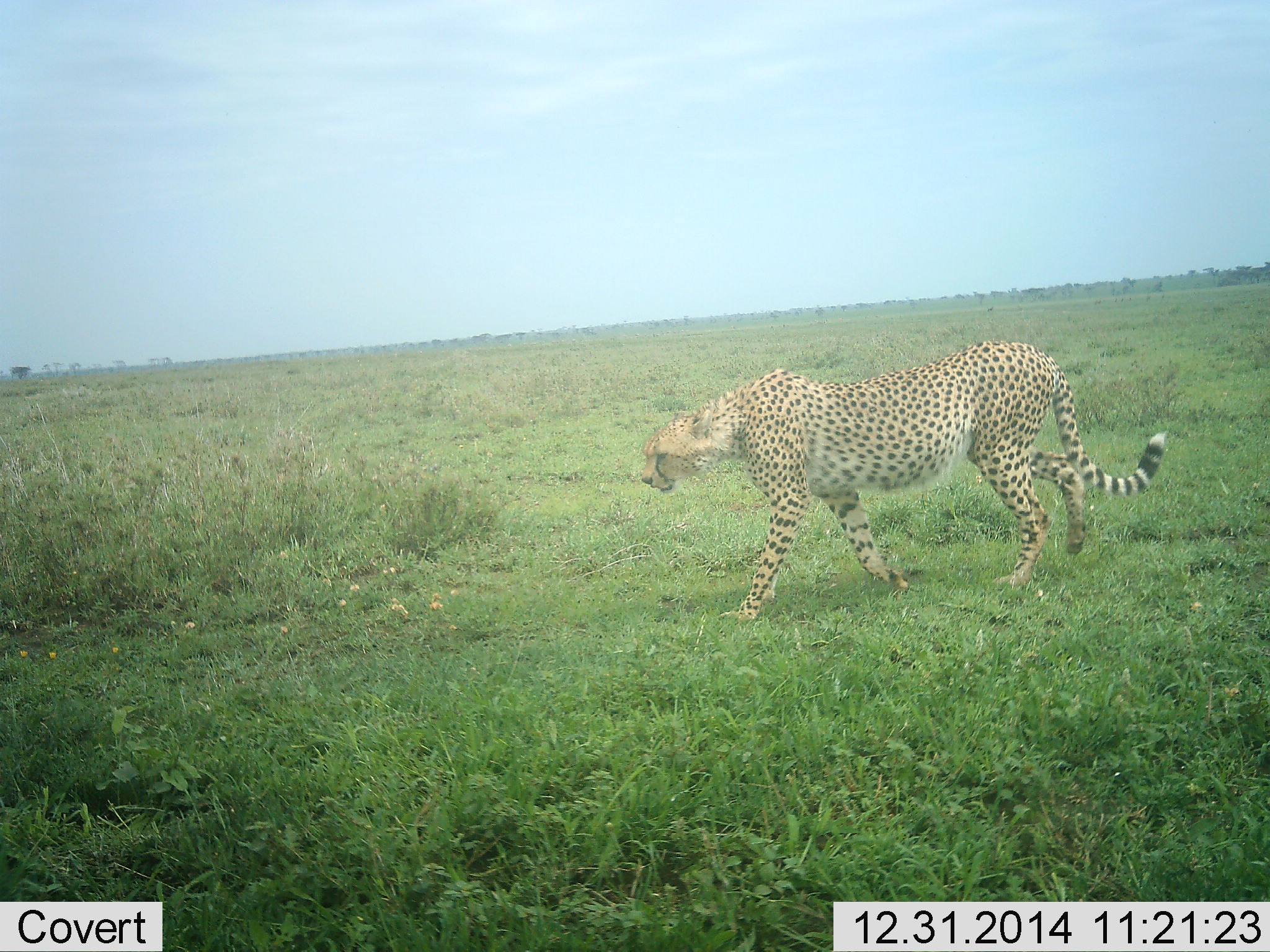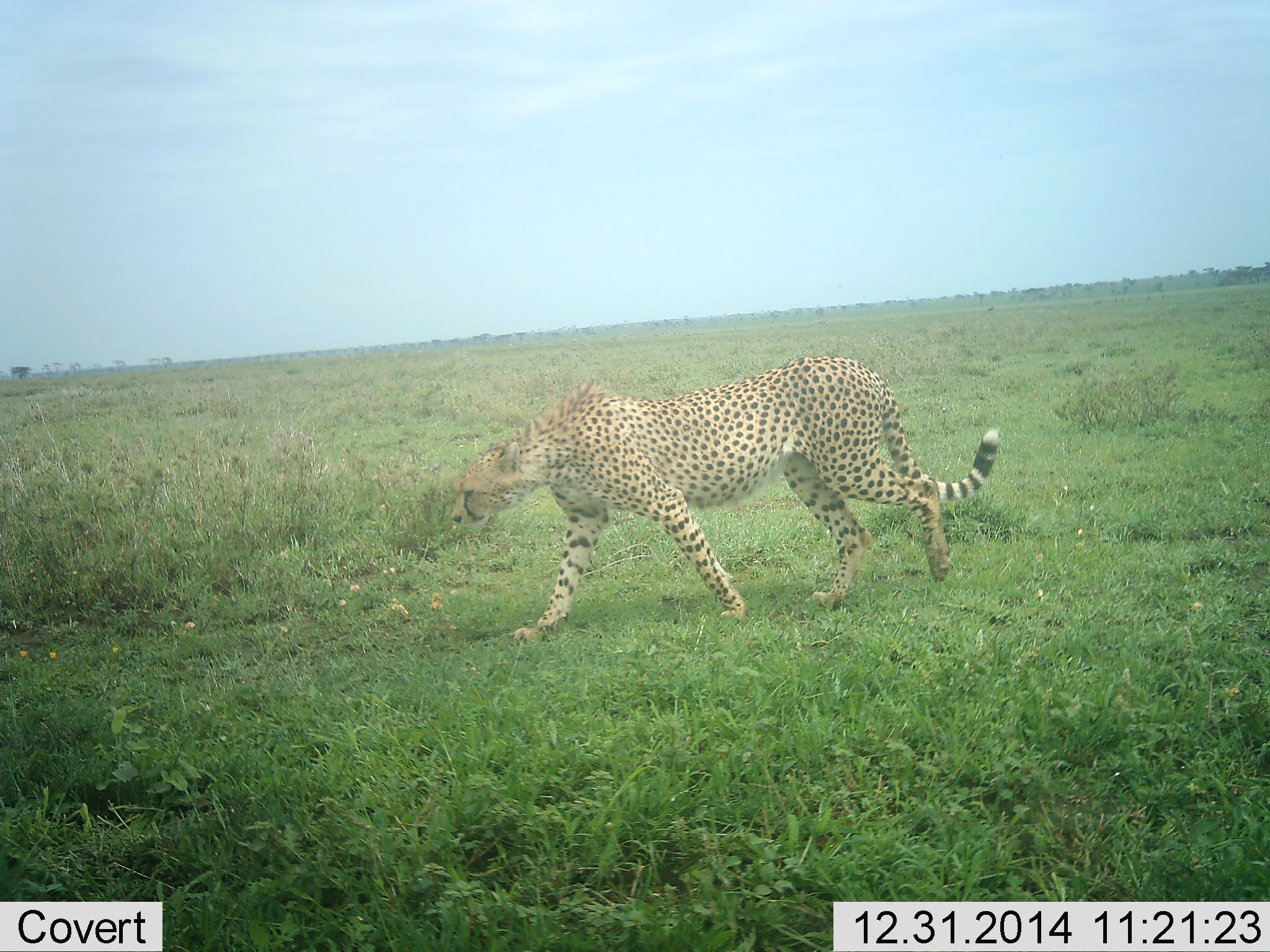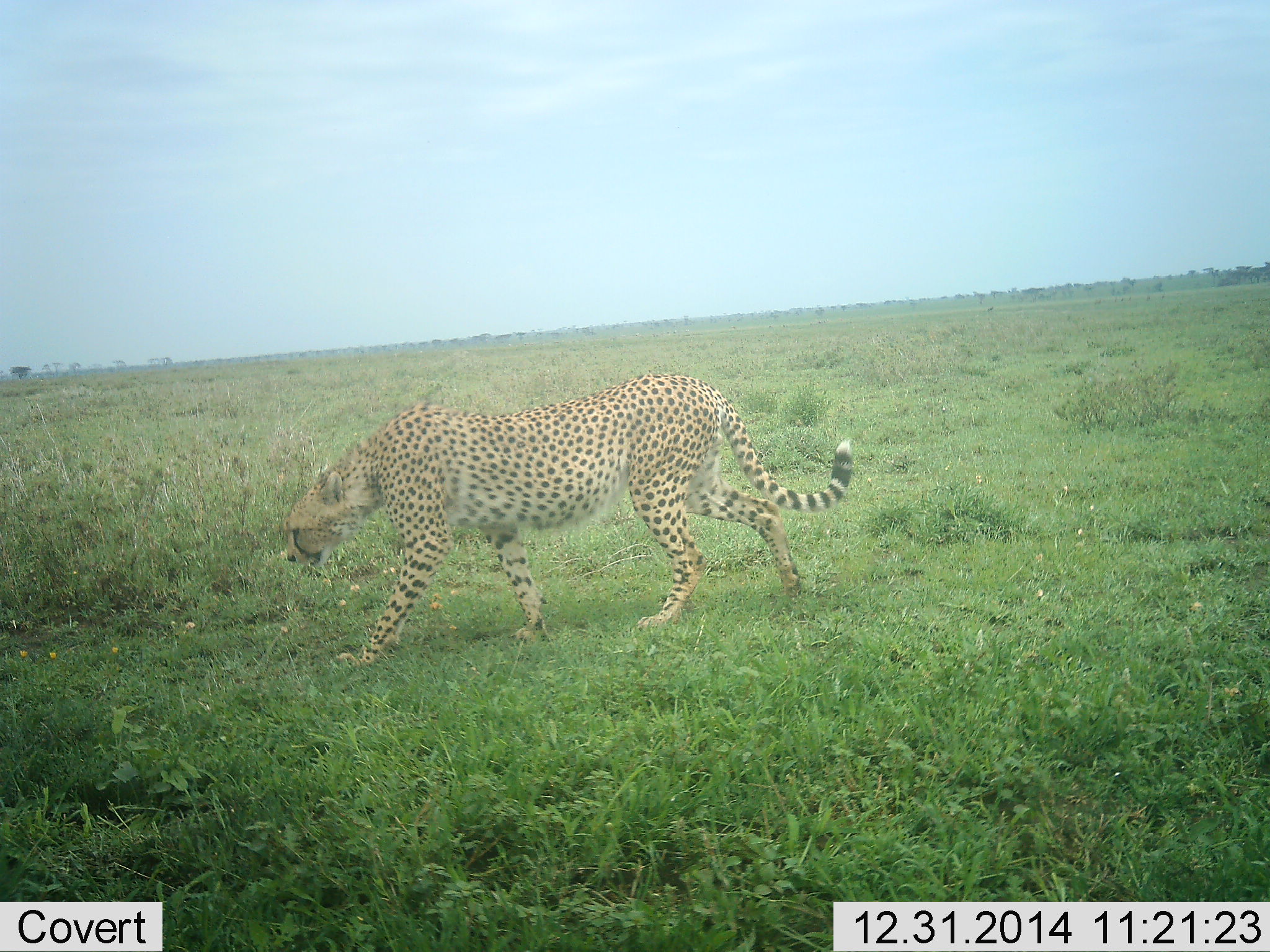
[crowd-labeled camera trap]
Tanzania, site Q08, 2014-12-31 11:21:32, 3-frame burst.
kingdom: Animalia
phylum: Chordata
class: Mammalia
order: Carnivora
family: Felidae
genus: Acinonyx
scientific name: Acinonyx jubatus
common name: cheetah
Cheetah (Acinonyx jubatus), count 1. Behavior (volunteer vote fractions): standing 10%, resting 0%, moving 100%, interacting 0%. Young present (vote fraction): 0%. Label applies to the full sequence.